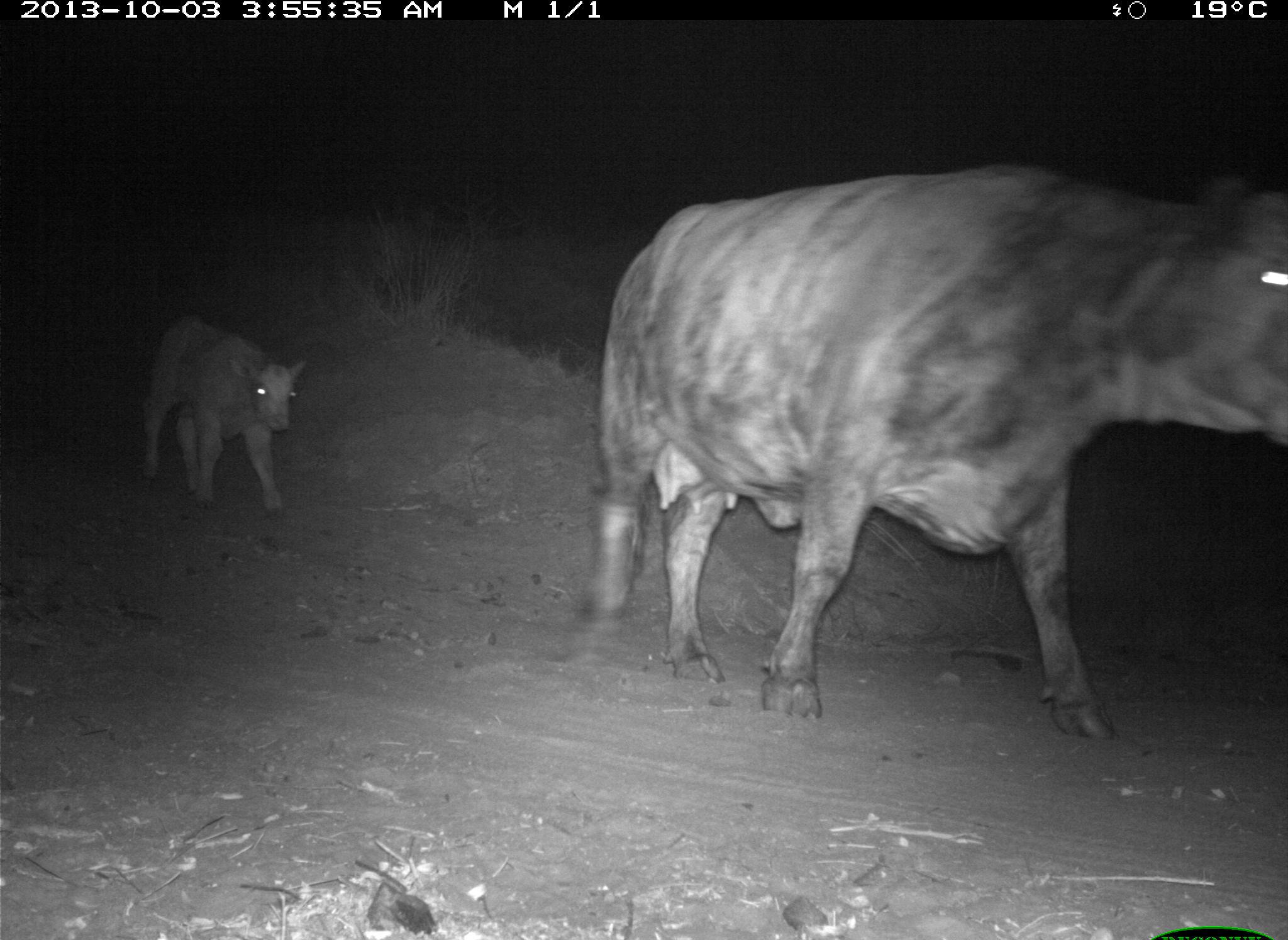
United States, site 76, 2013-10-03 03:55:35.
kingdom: Animalia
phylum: Chordata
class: Mammalia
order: Artiodactyla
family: Bovidae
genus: Bos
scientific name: Bos taurus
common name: cow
Cow (Bos taurus).